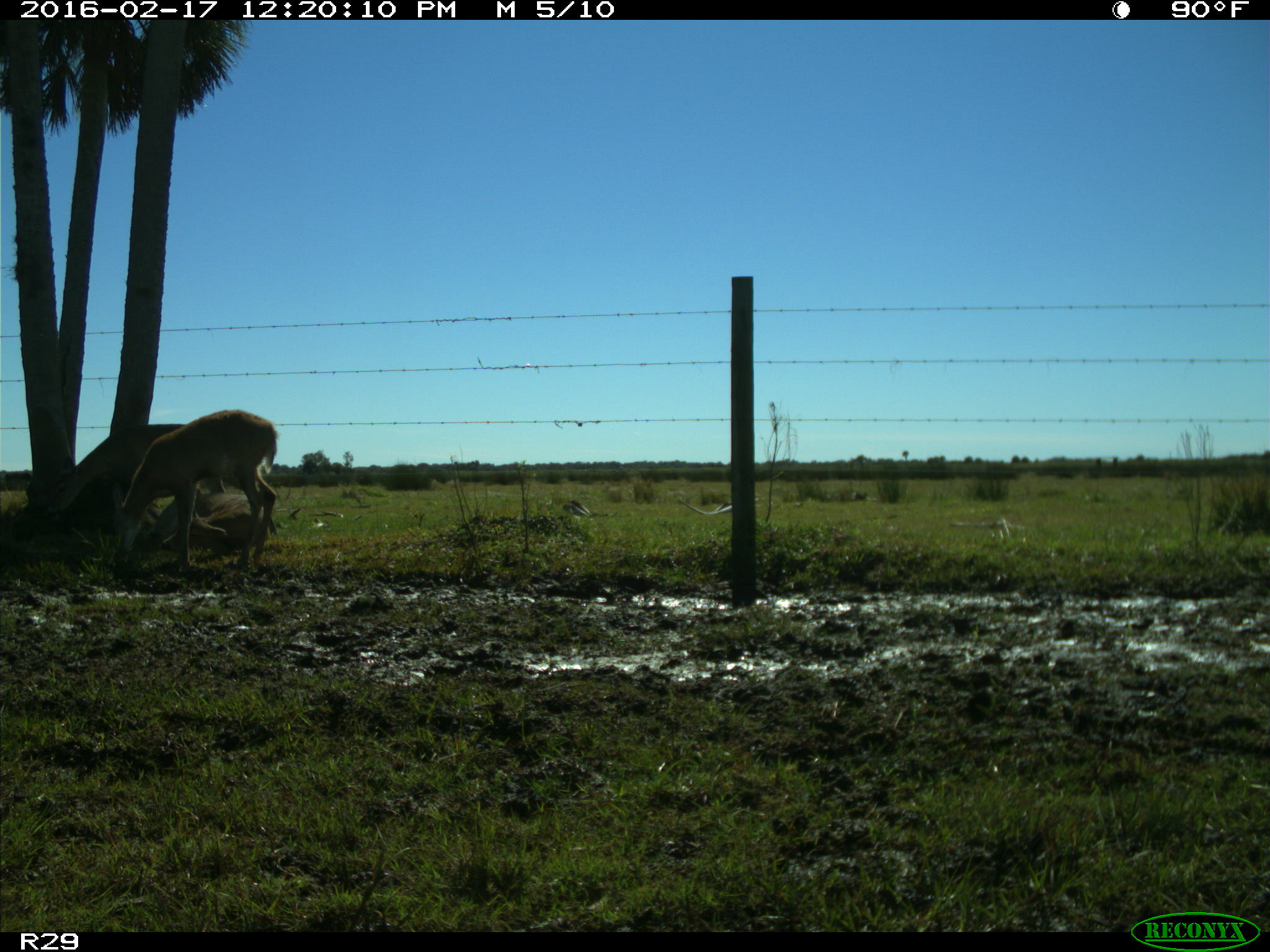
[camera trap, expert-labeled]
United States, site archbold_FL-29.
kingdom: Animalia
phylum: Chordata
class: Mammalia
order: Artiodactyla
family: Cervidae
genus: Odocoileus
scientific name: Odocoileus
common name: deer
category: unidentified deer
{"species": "unidentified deer (deer) (Odocoileus)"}